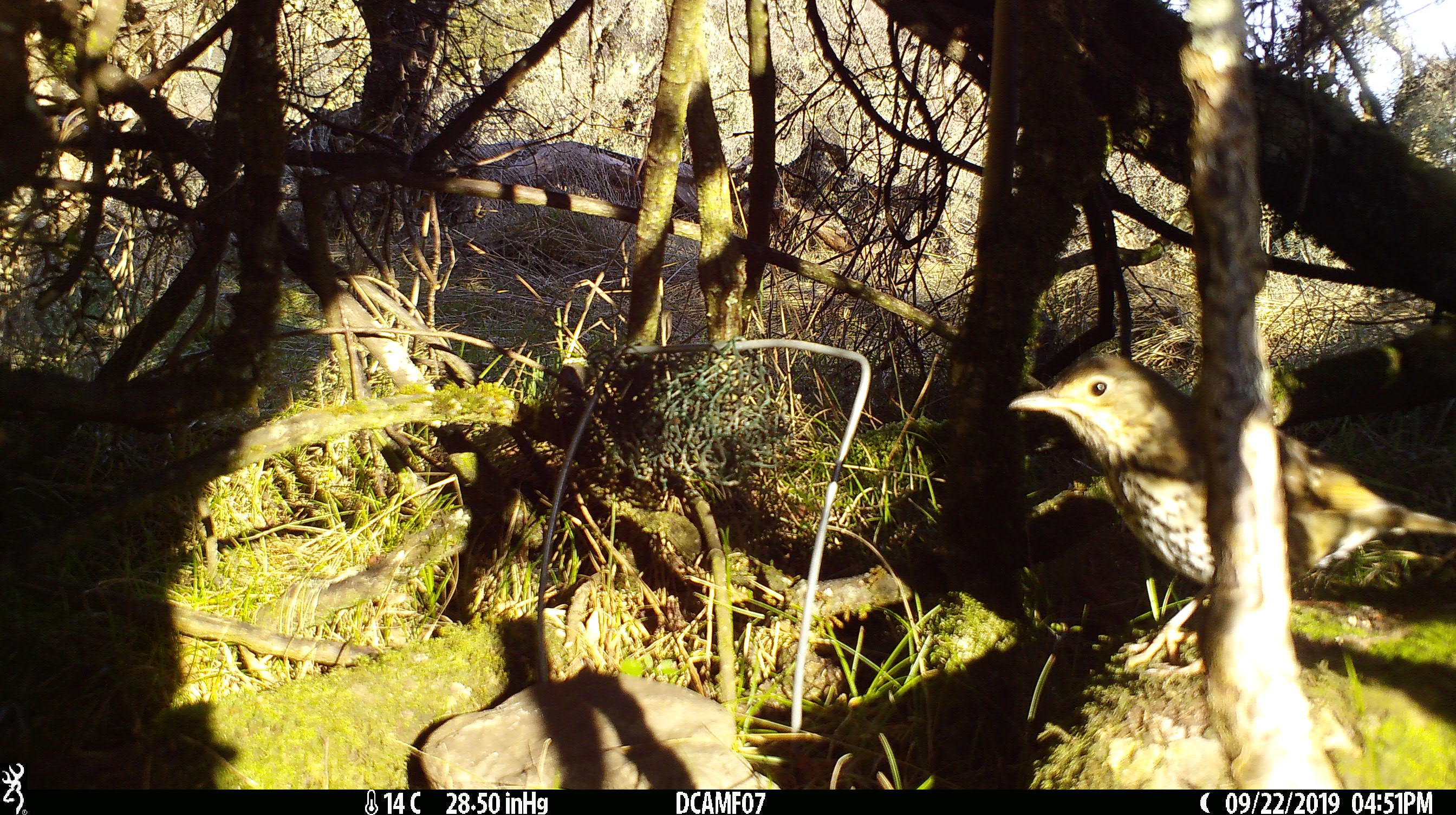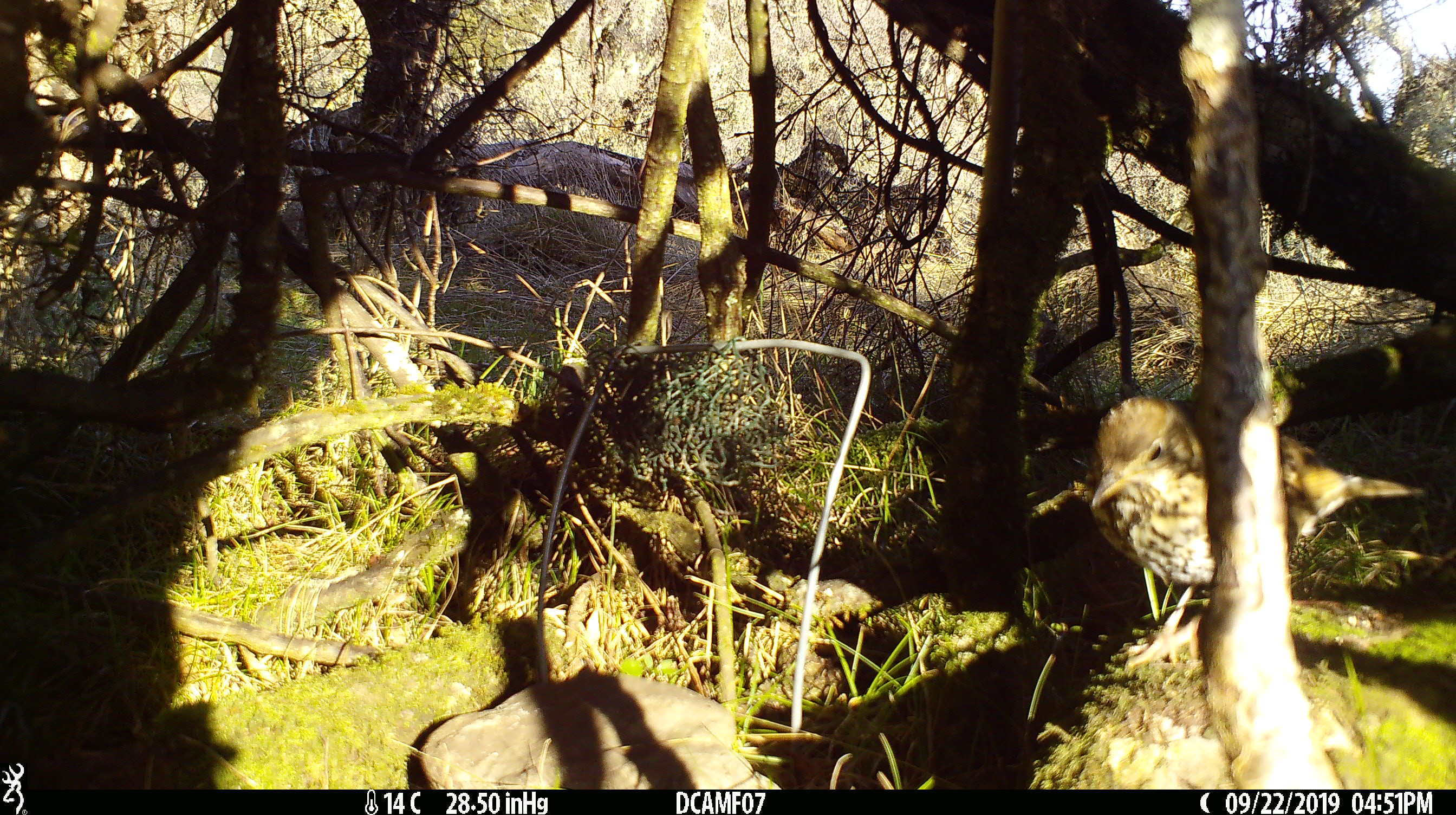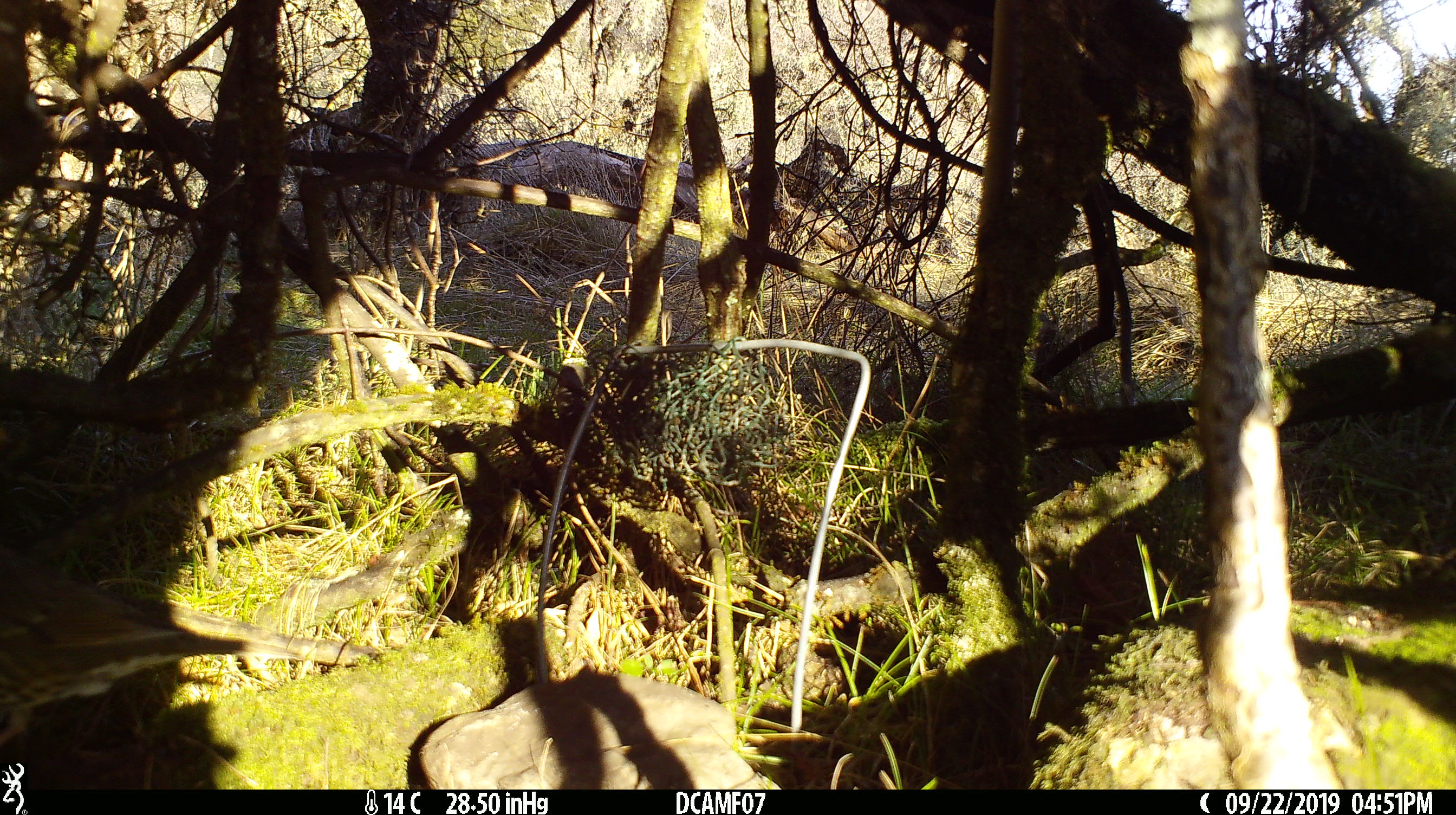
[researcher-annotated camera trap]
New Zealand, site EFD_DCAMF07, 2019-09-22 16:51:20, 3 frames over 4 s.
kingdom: Animalia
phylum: Chordata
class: Aves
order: Passeriformes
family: Turdidae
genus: Turdus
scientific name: Turdus philomelos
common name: song thrush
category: thrush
Thrush (song thrush) (Turdus philomelos).